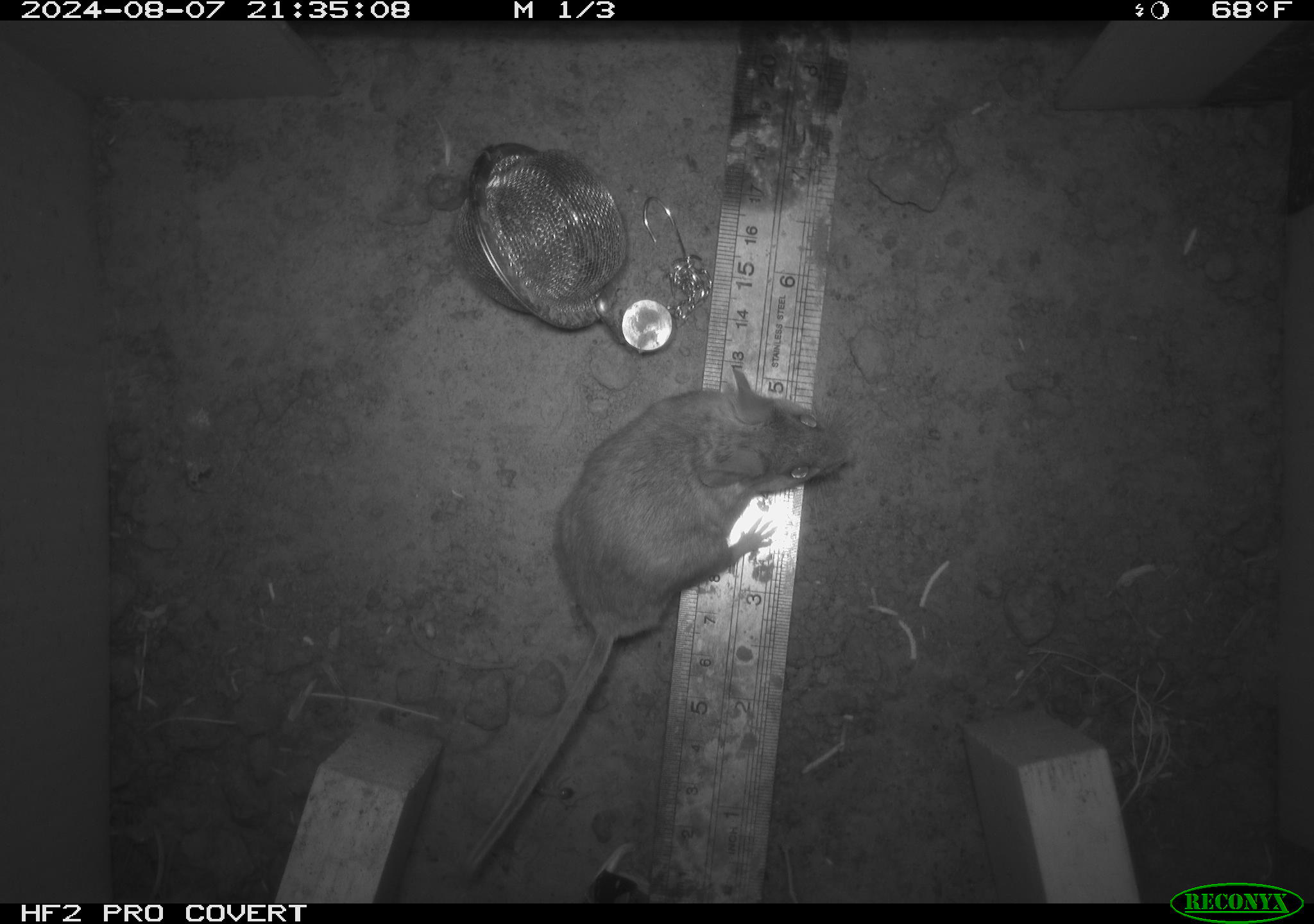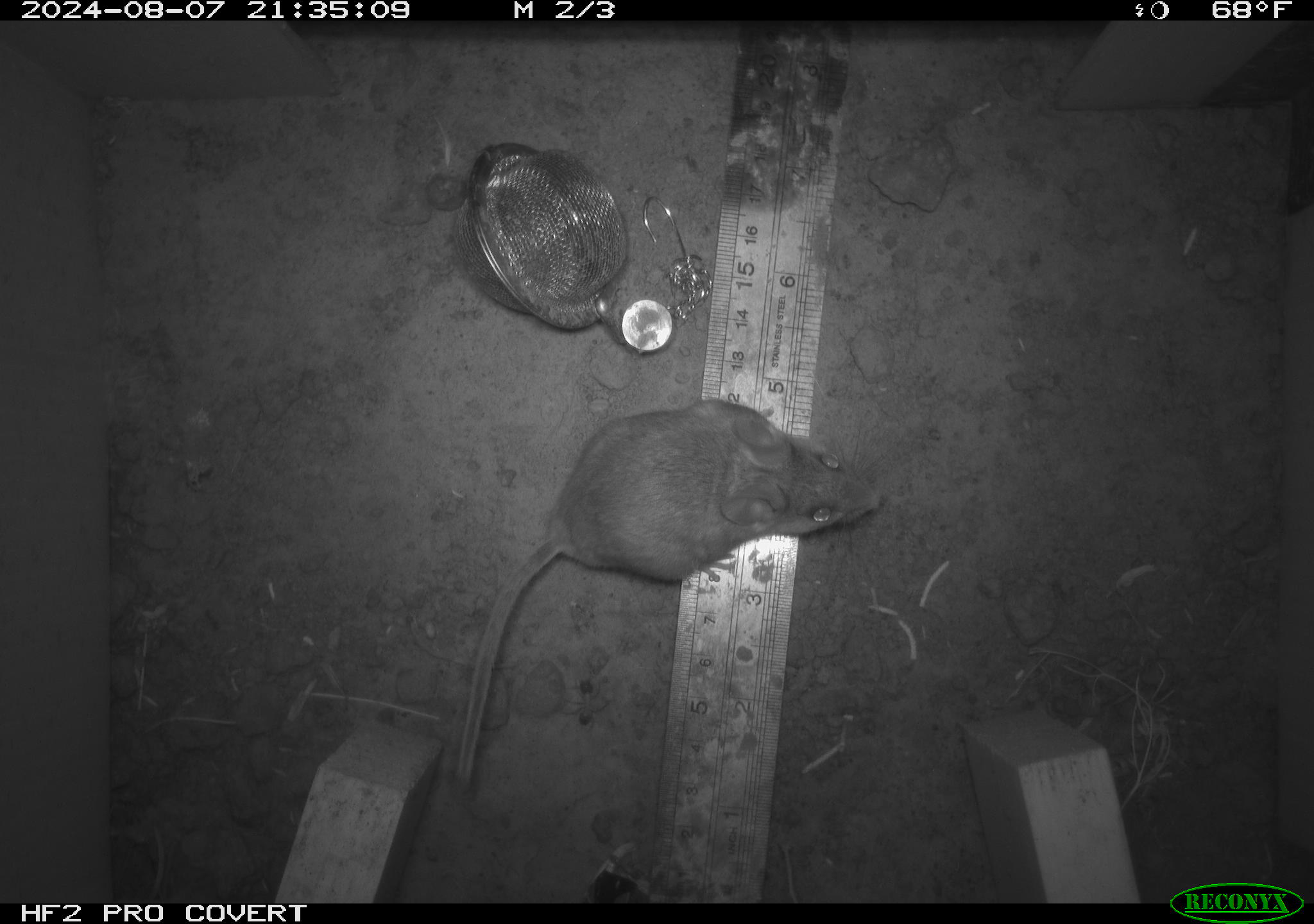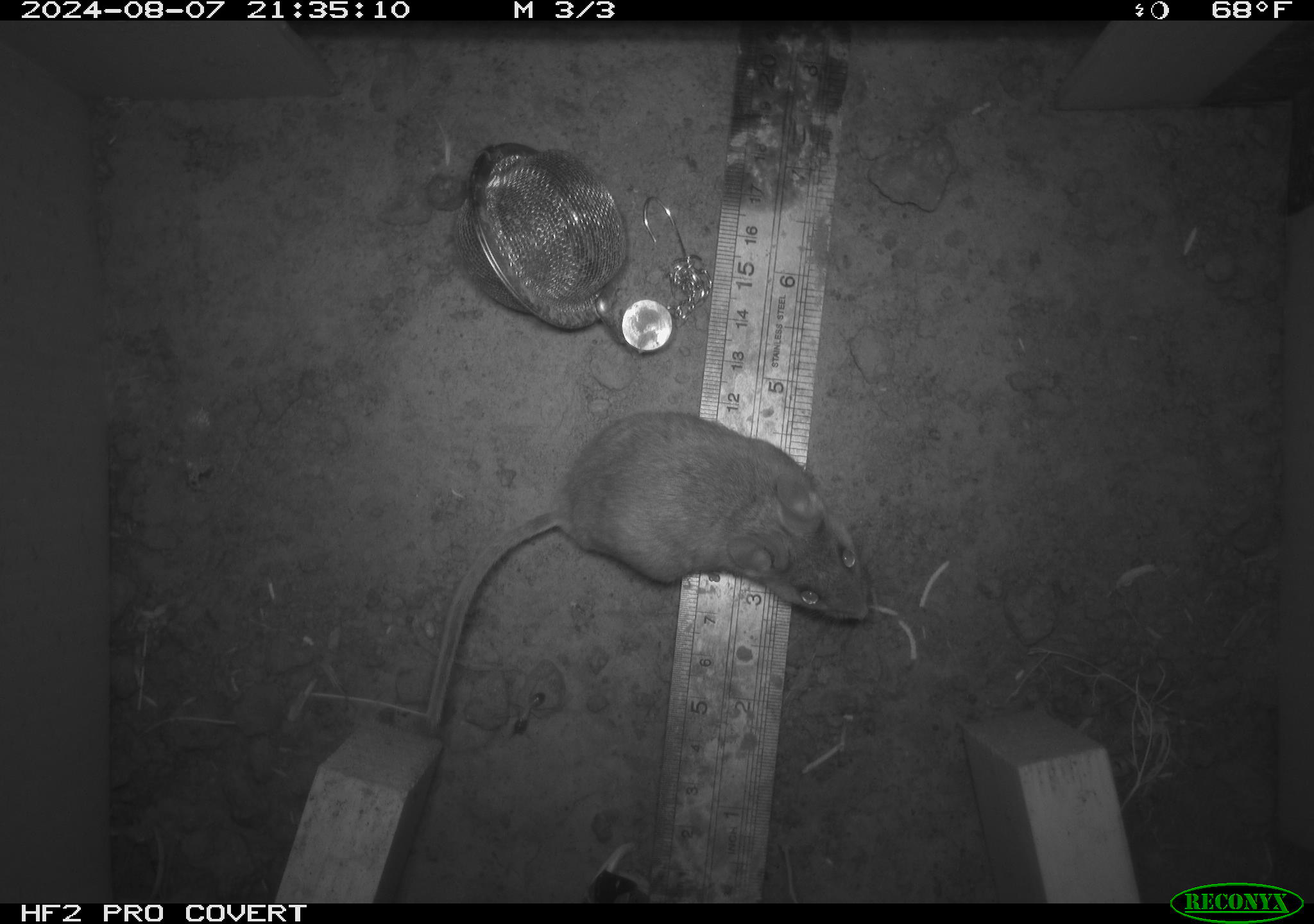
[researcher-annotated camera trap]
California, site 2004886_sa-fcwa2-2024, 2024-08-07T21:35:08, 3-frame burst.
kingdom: Animalia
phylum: Chordata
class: Mammalia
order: Rodentia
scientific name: Rodentia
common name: mouse species